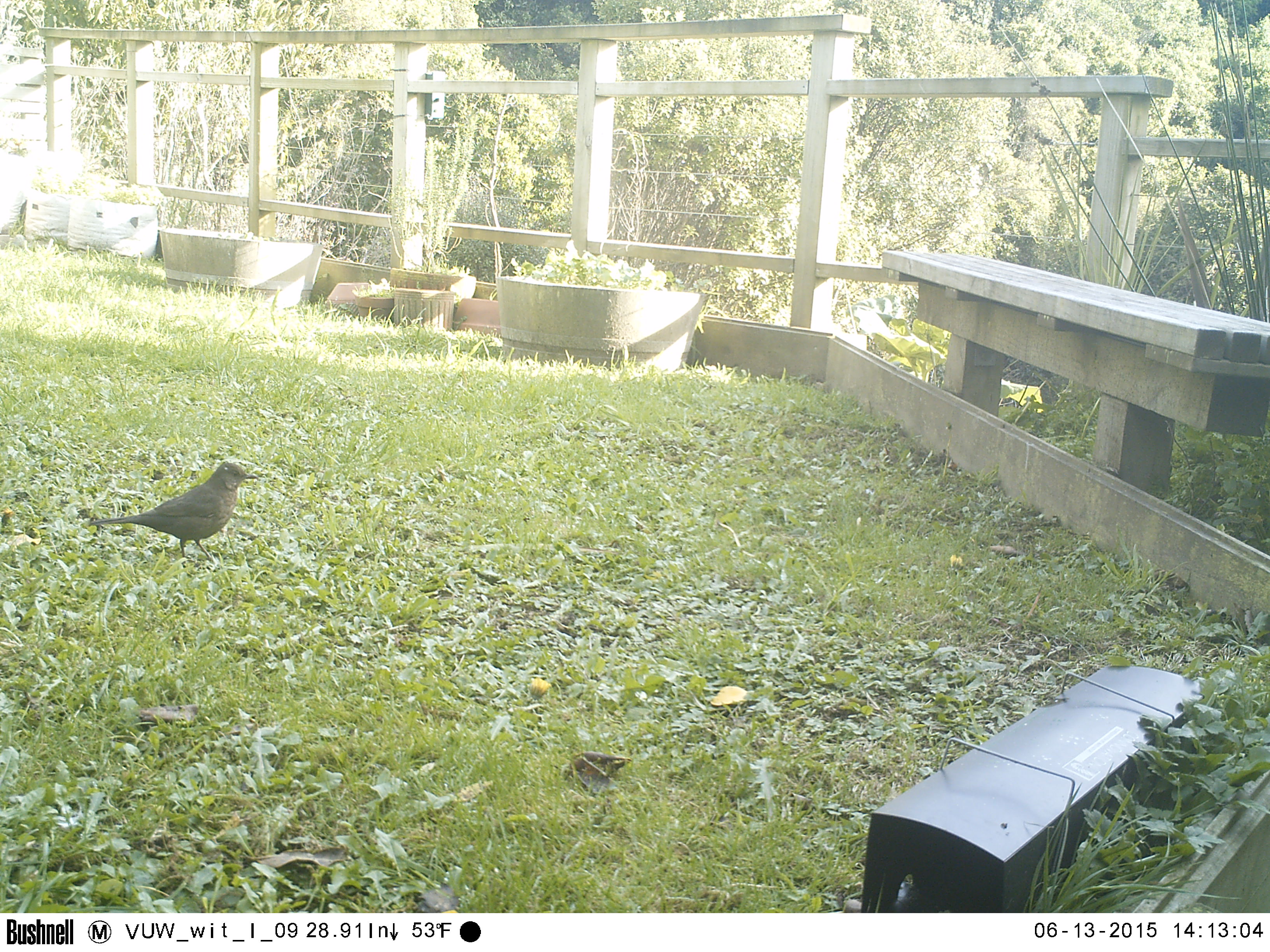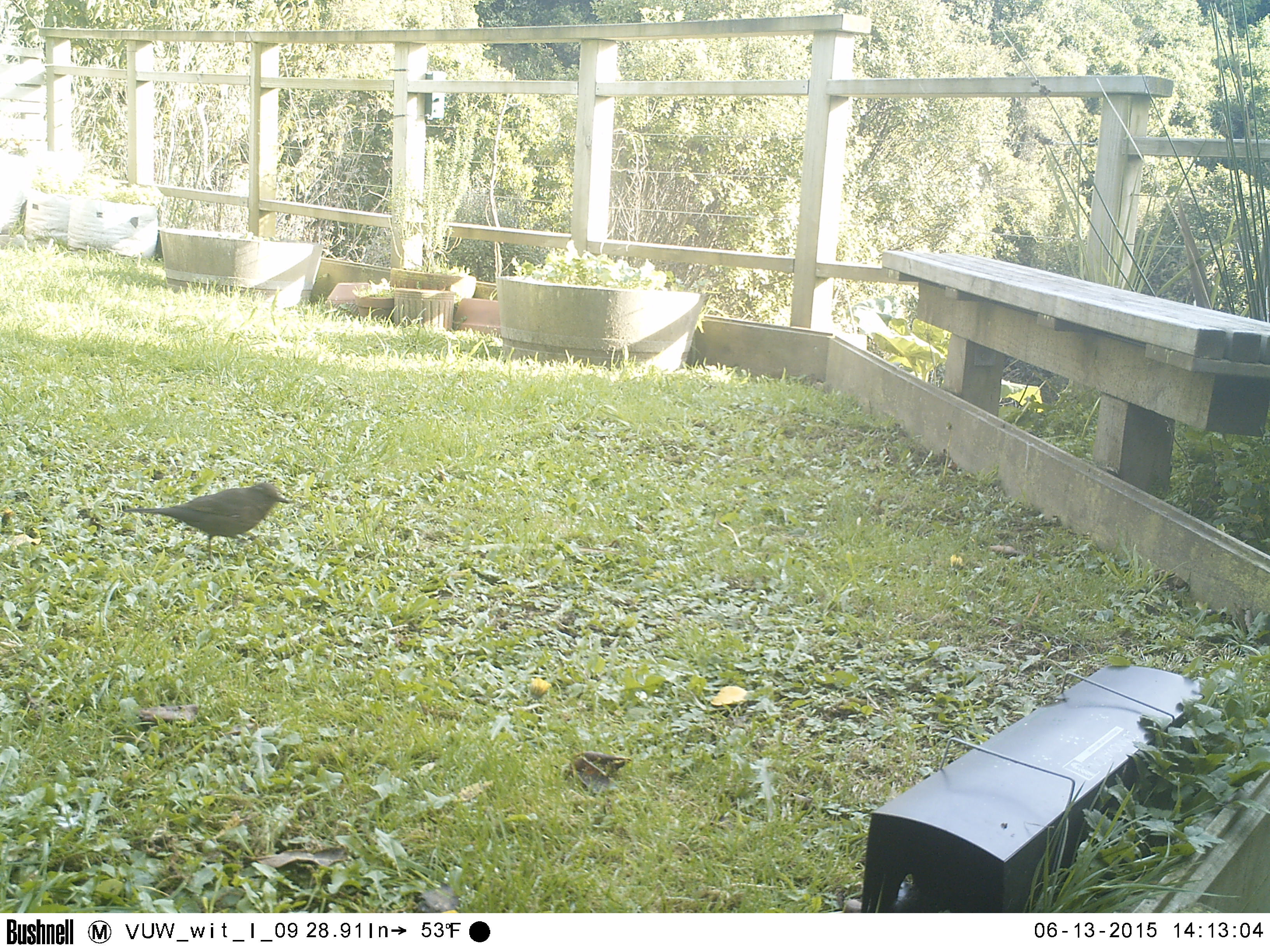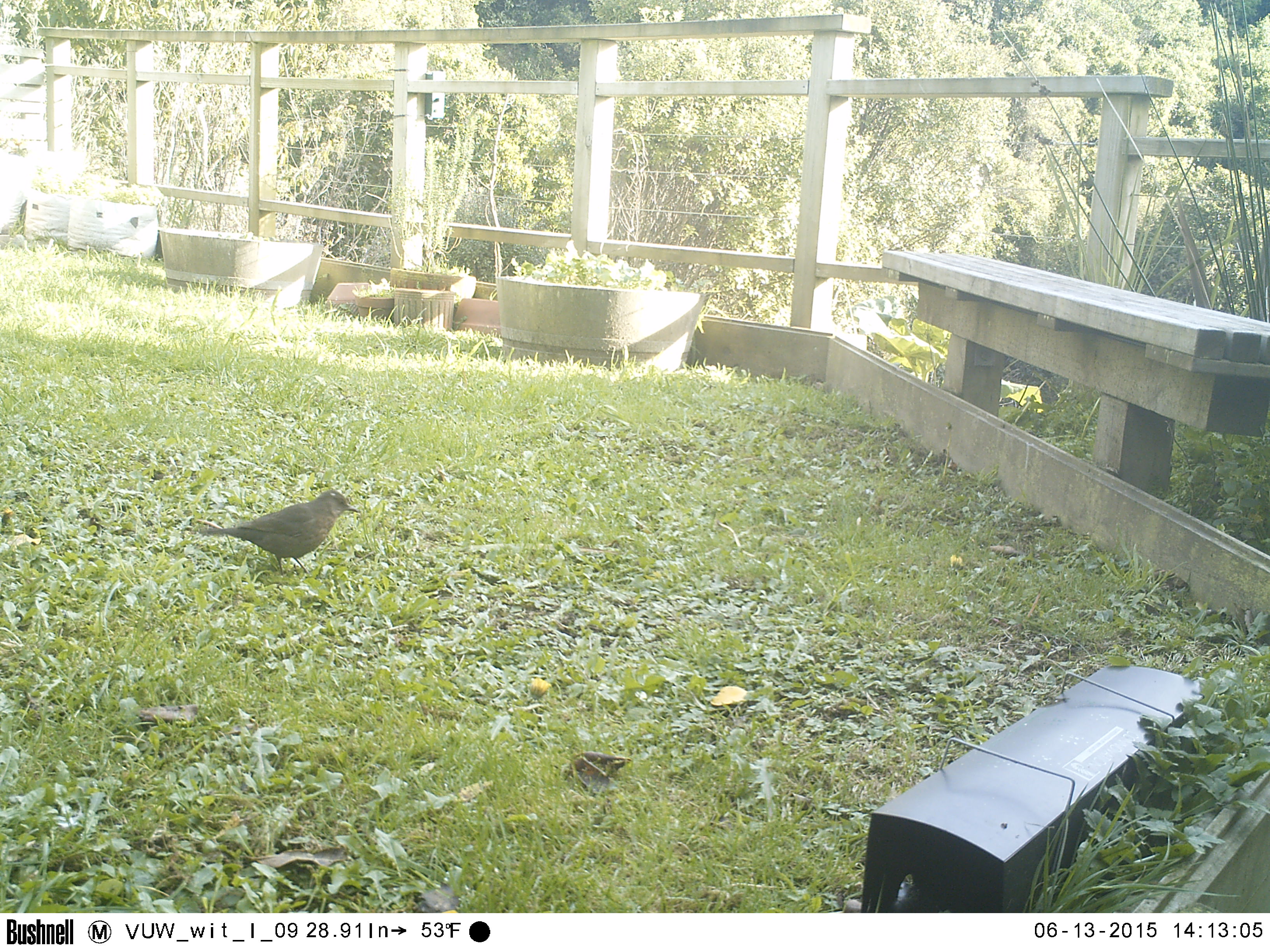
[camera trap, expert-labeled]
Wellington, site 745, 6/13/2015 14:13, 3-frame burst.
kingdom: Animalia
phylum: Chordata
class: Aves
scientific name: Aves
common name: bird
Bird (Aves).